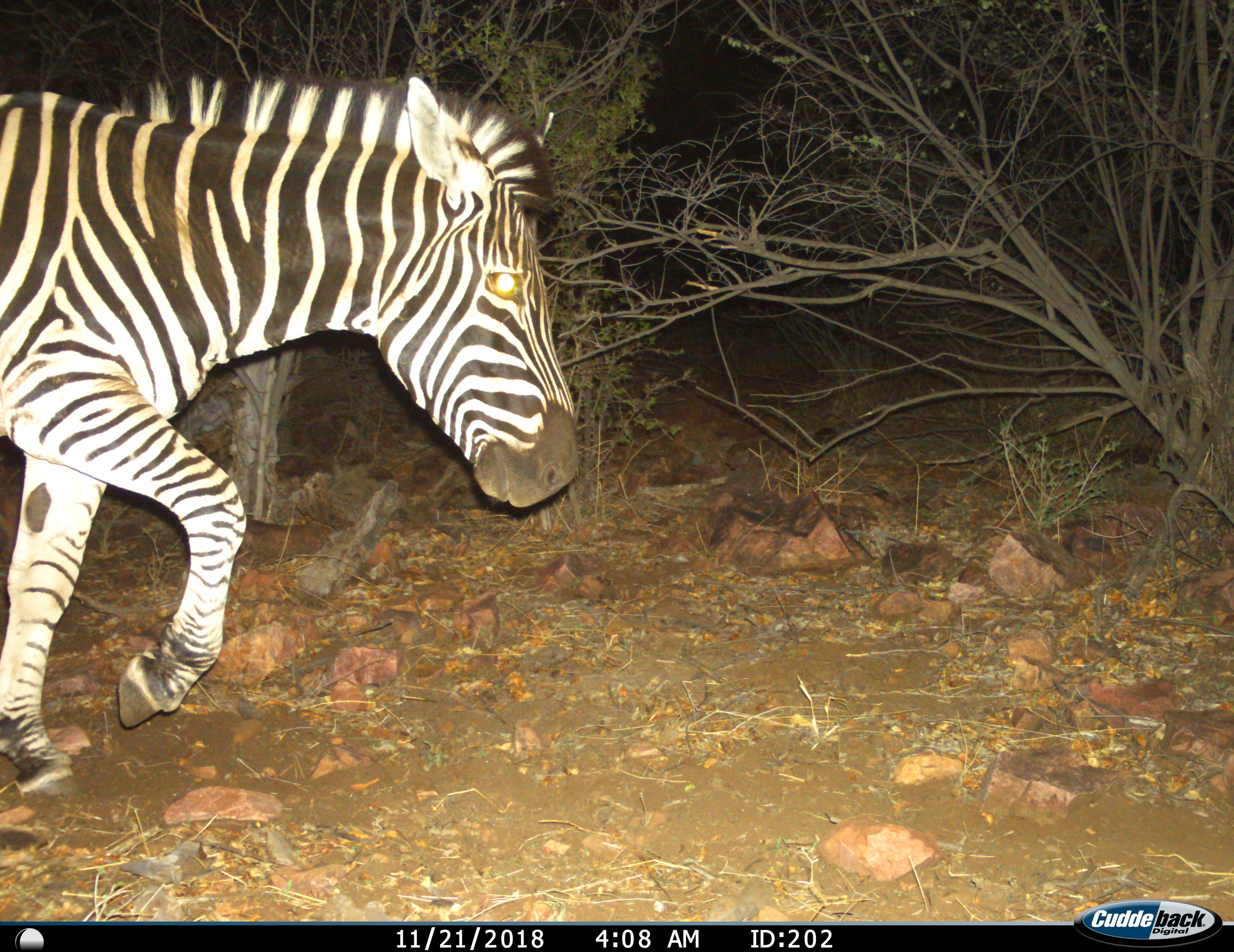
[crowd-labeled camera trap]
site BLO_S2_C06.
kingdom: Animalia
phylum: Chordata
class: Mammalia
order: Perissodactyla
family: Equidae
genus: Equus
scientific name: Equus quagga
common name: plains zebra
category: zebraplains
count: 1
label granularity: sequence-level